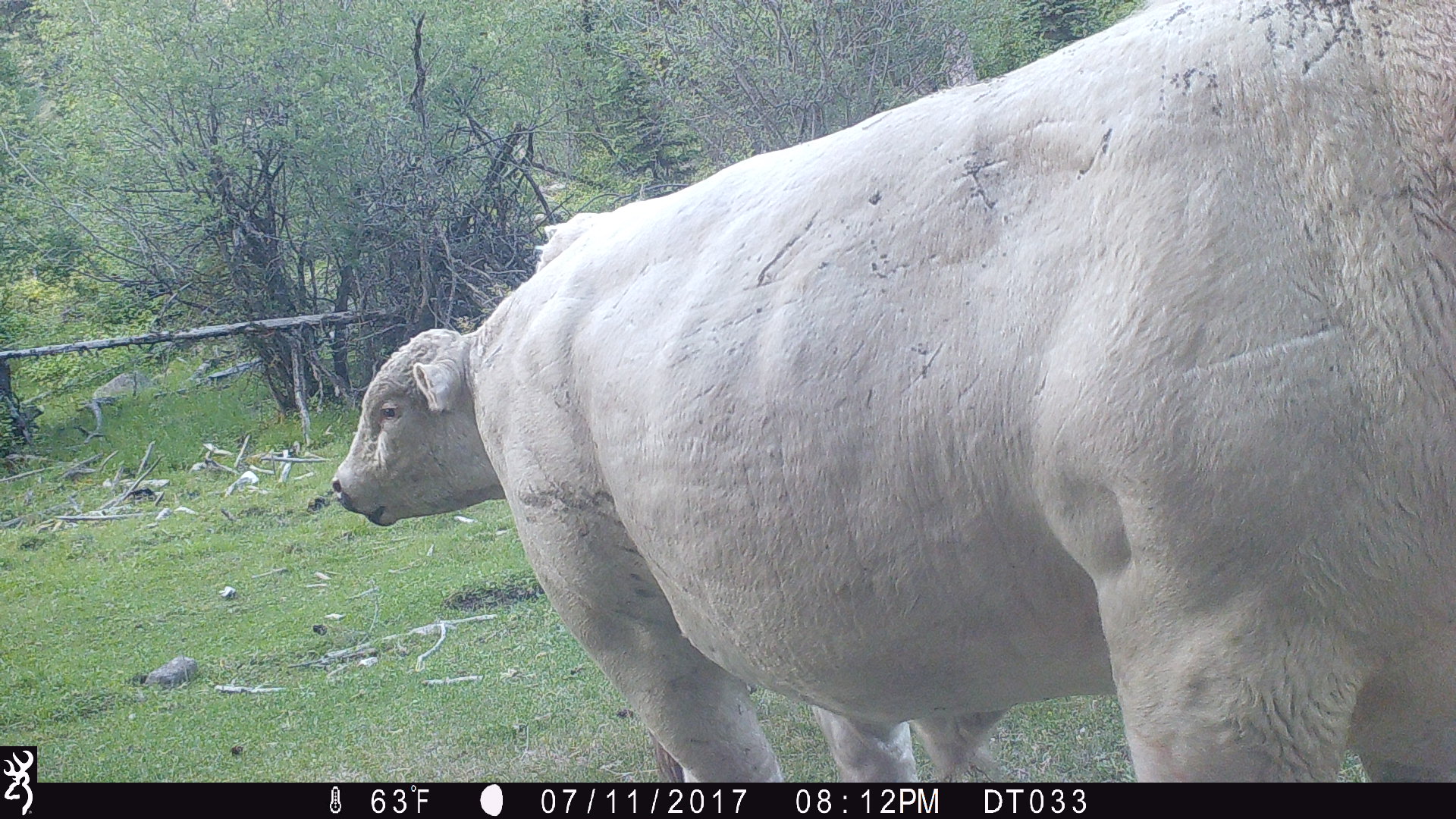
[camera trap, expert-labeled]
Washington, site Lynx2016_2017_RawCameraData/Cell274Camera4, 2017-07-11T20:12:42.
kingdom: Animalia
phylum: Chordata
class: Mammalia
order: Artiodactyla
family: Bovidae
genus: Bos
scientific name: Bos taurus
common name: domestic cattle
Domestic cattle (Bos taurus). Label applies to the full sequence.